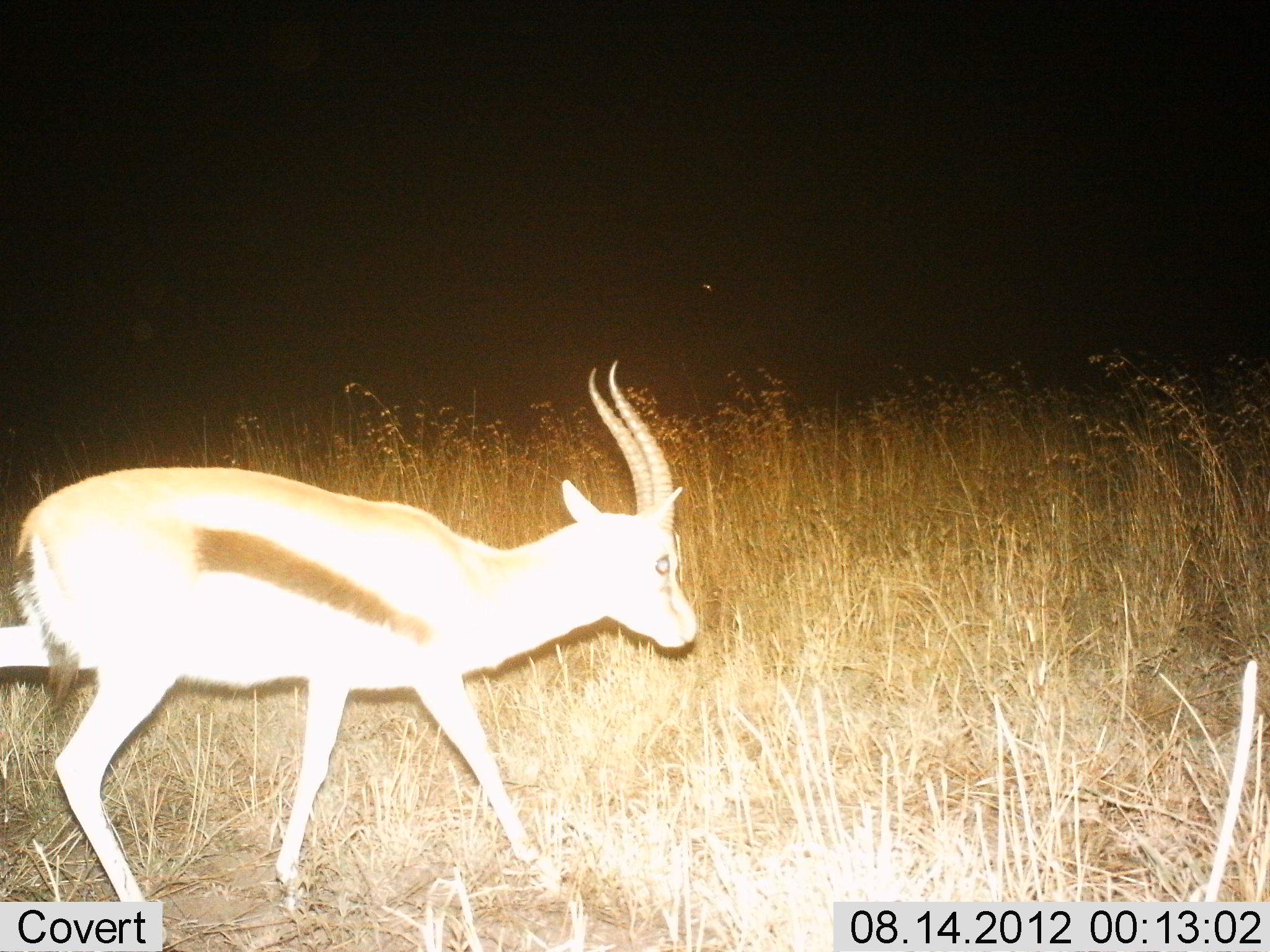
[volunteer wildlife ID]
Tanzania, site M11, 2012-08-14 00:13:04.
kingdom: Animalia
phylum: Chordata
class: Mammalia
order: Artiodactyla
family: Bovidae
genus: Eudorcas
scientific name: Eudorcas thomsonii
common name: thomson's gazelle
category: gazellethomsons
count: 1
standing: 20%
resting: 0%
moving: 90%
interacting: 0%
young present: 0%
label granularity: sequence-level